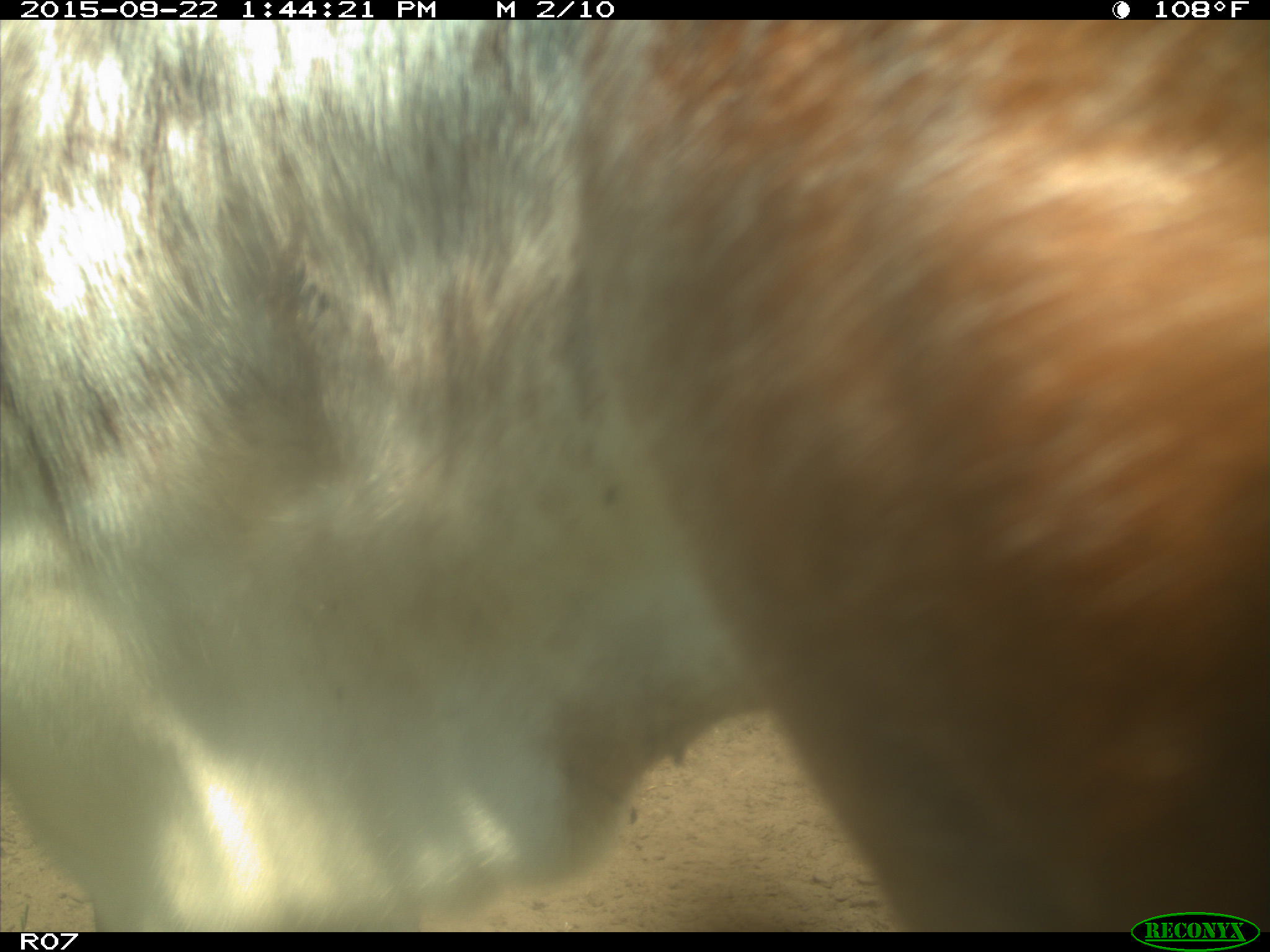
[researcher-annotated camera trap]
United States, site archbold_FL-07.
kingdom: Animalia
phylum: Chordata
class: Mammalia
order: Artiodactyla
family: Bovidae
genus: Bos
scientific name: Bos taurus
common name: domestic cow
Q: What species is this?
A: Bos taurus (domestic cow).